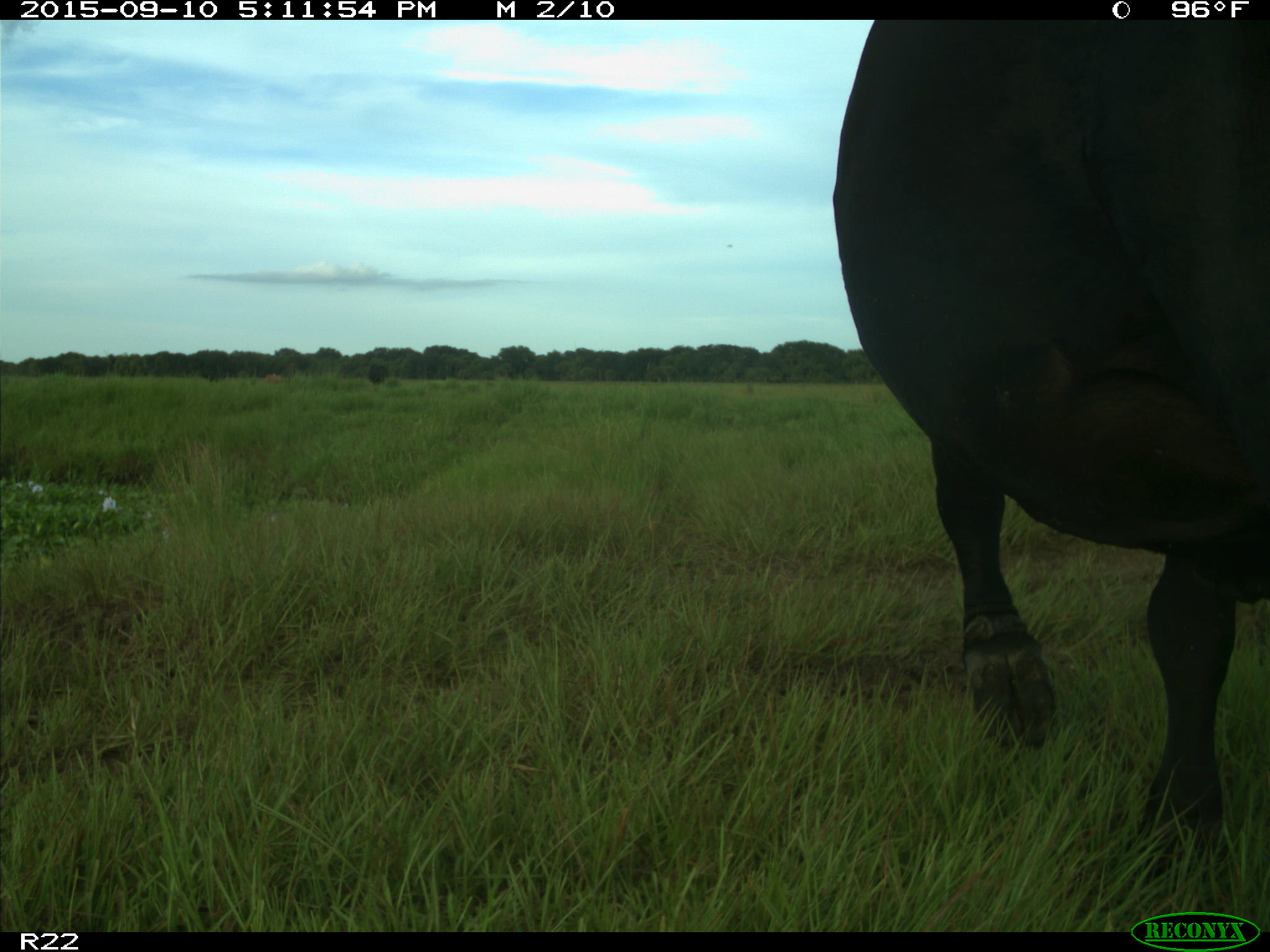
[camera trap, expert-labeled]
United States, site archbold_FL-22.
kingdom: Animalia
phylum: Chordata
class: Mammalia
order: Artiodactyla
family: Bovidae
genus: Bos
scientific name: Bos taurus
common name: domestic cow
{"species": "Bos taurus (domestic cow)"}